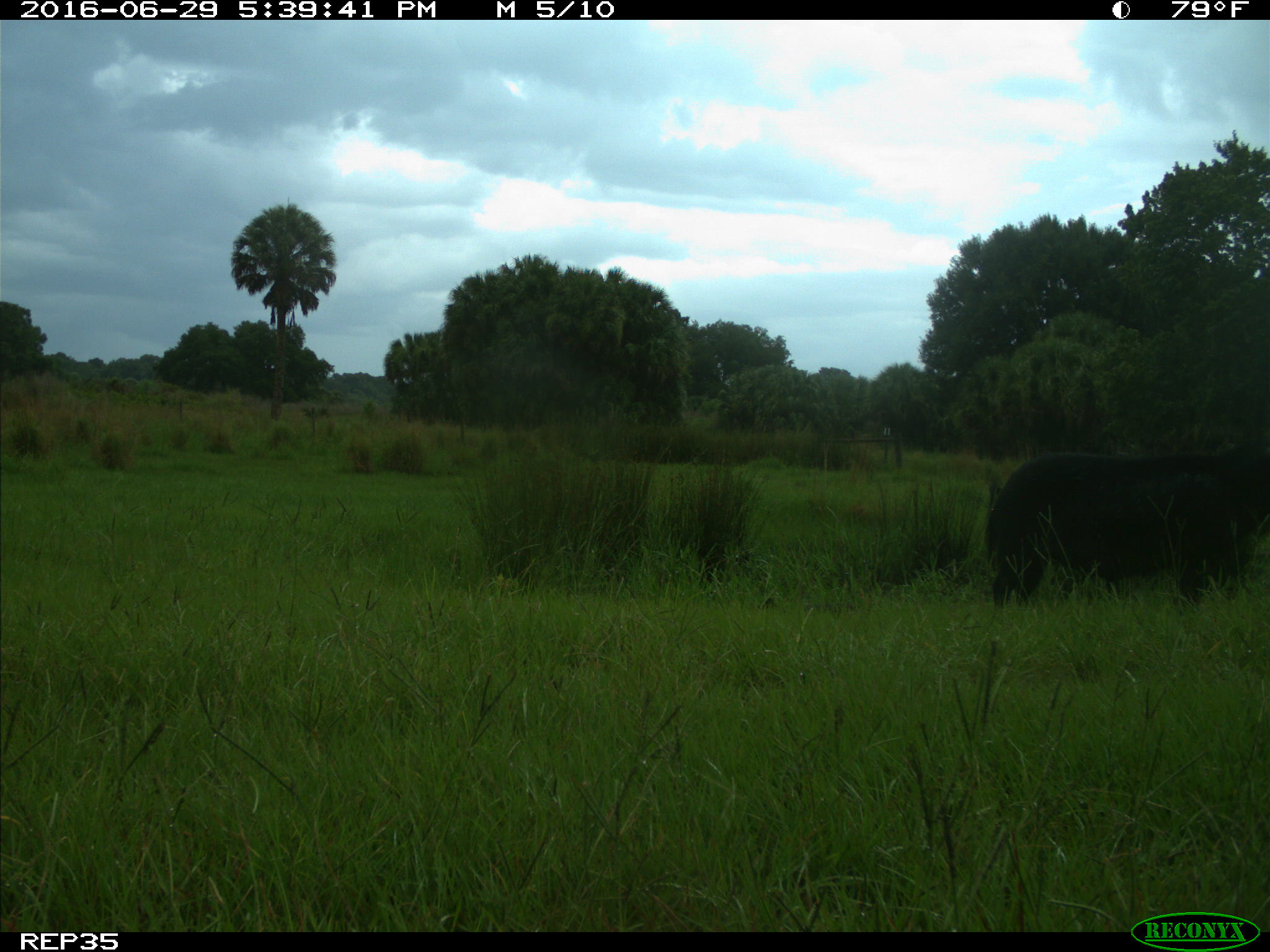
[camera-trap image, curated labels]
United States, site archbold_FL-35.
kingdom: Animalia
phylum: Chordata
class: Mammalia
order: Artiodactyla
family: Suidae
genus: Sus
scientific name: Sus scrofa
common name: wild boar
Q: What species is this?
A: Sus scrofa (wild boar).